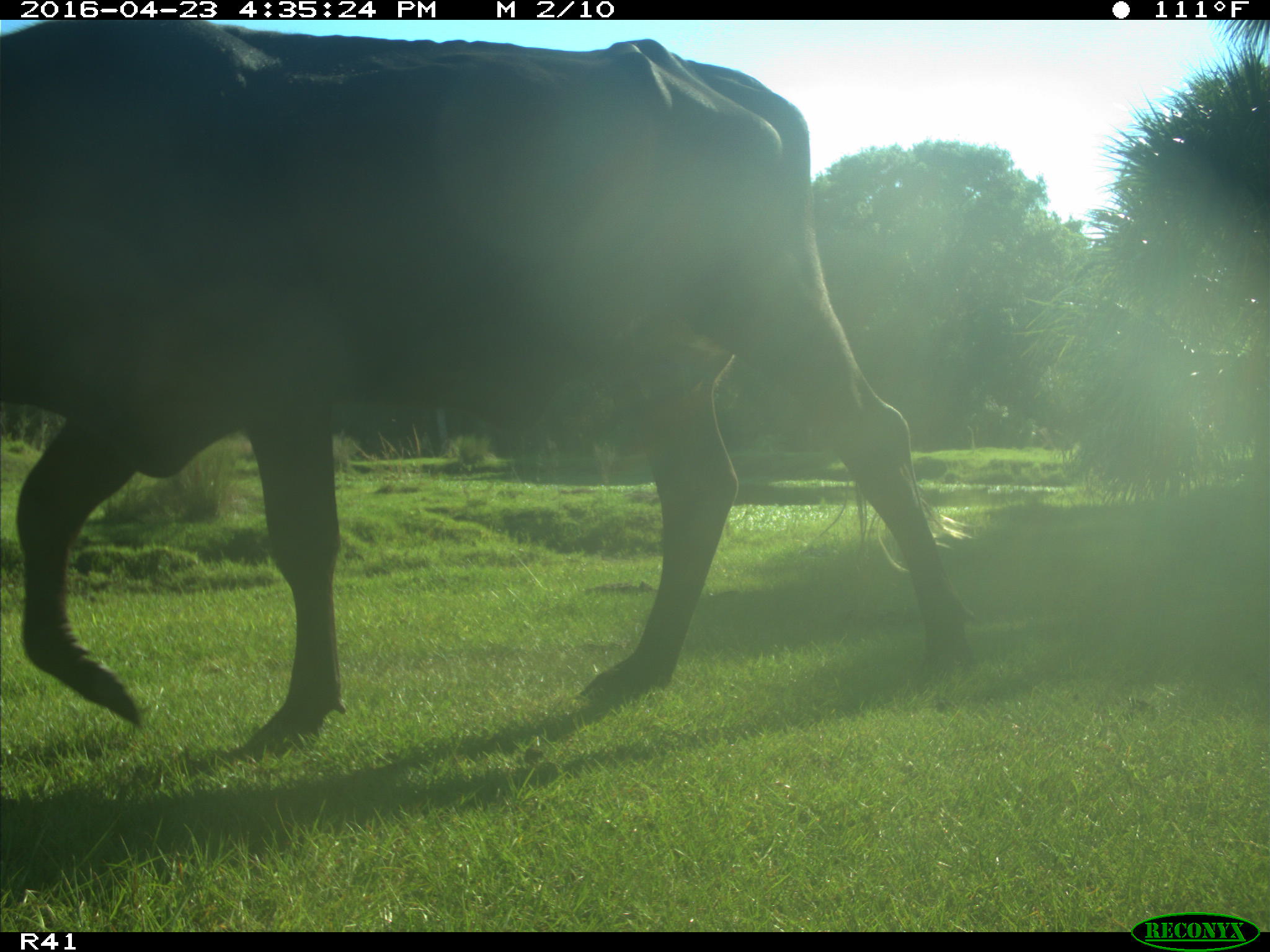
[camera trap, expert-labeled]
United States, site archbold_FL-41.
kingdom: Animalia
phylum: Chordata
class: Mammalia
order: Artiodactyla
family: Bovidae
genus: Bos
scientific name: Bos taurus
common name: domestic cow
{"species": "Bos taurus (domestic cow)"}